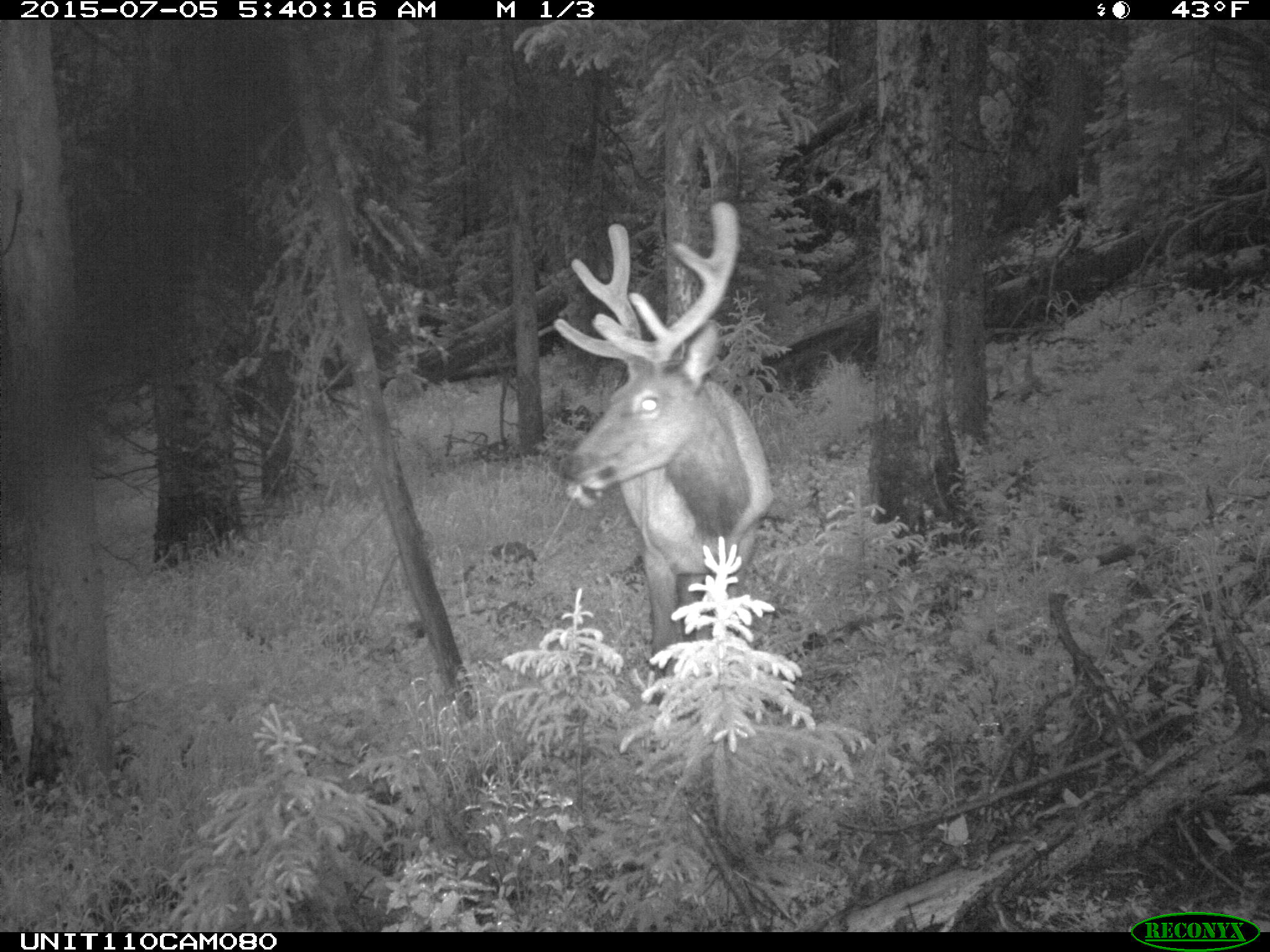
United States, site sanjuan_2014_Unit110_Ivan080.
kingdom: Animalia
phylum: Chordata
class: Mammalia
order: Artiodactyla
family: Cervidae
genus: Cervus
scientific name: Cervus elaphus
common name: red deer